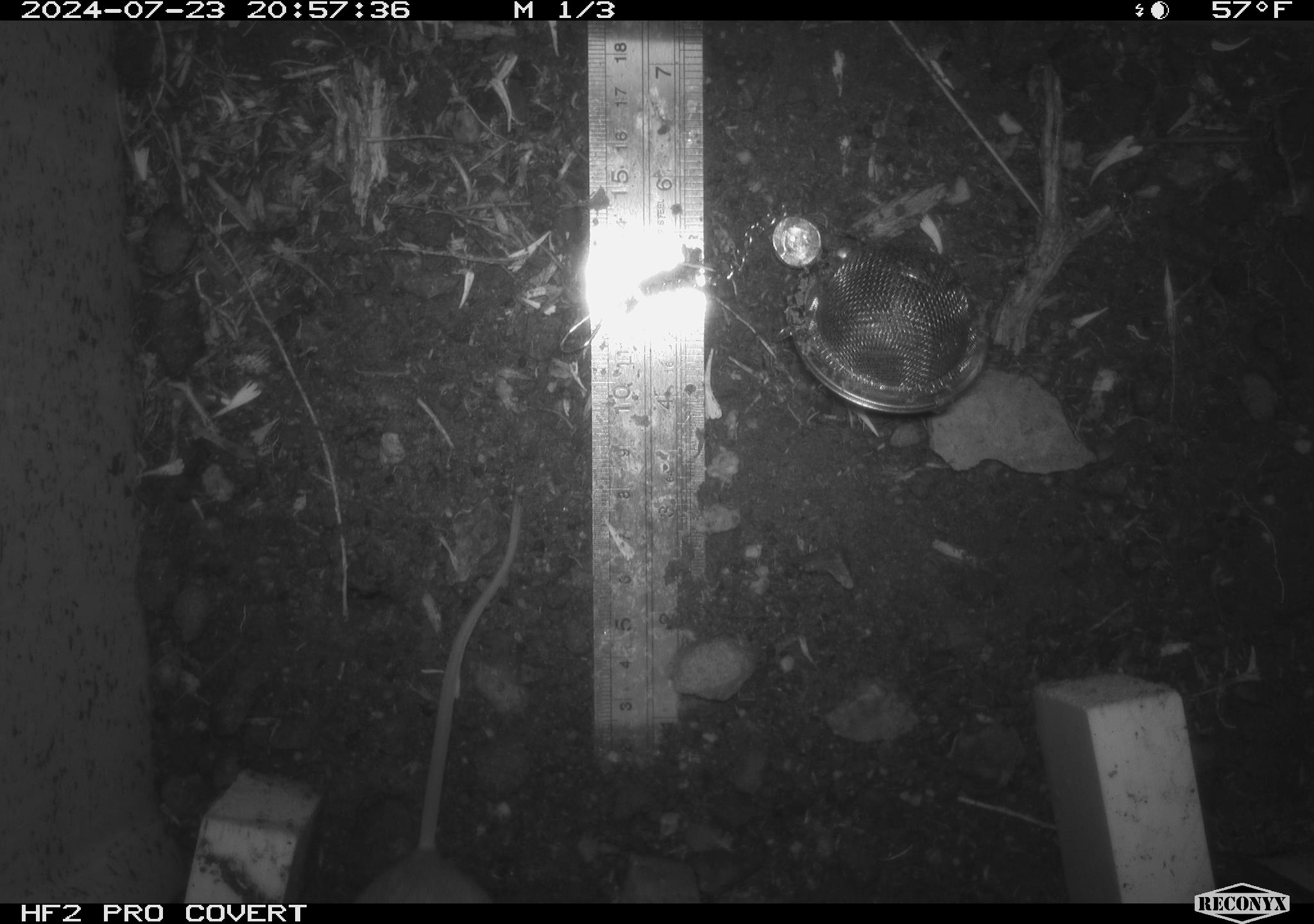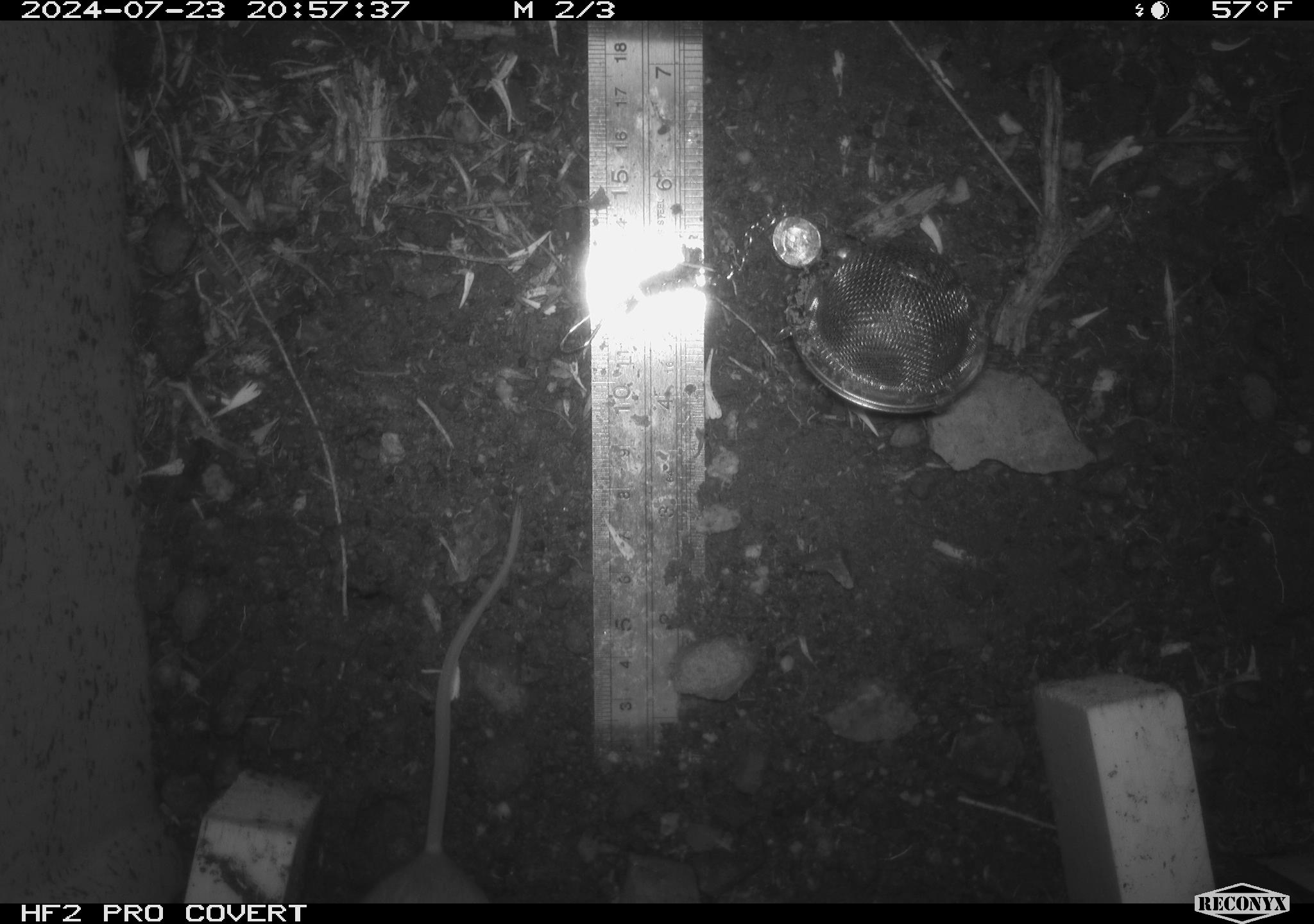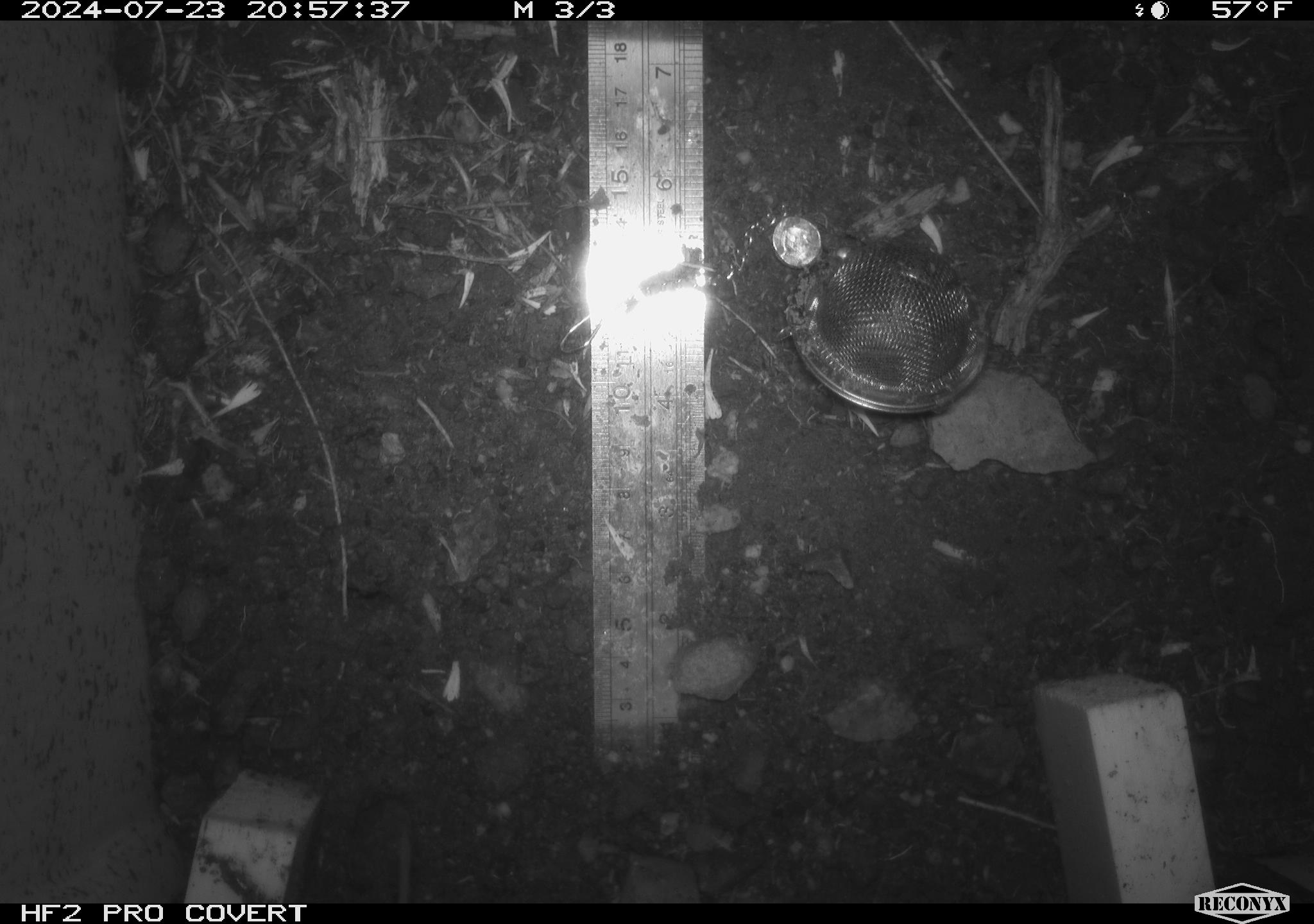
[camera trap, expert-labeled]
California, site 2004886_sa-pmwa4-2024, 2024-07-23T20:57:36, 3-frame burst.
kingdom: Animalia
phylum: Chordata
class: Mammalia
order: Rodentia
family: Heteromyidae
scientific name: Heteromyidae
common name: kangaroo rats and pocket mice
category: heteromyidae family